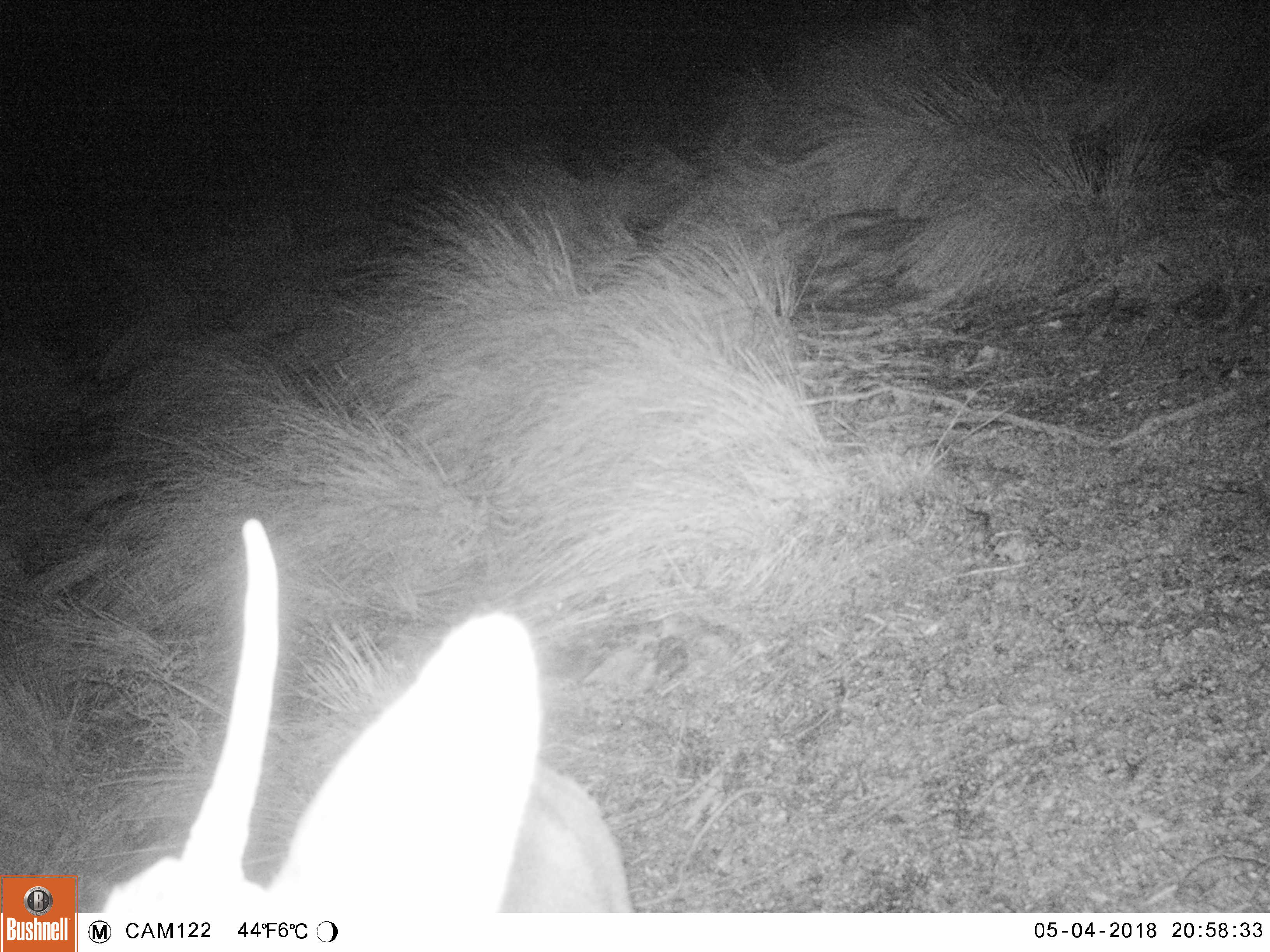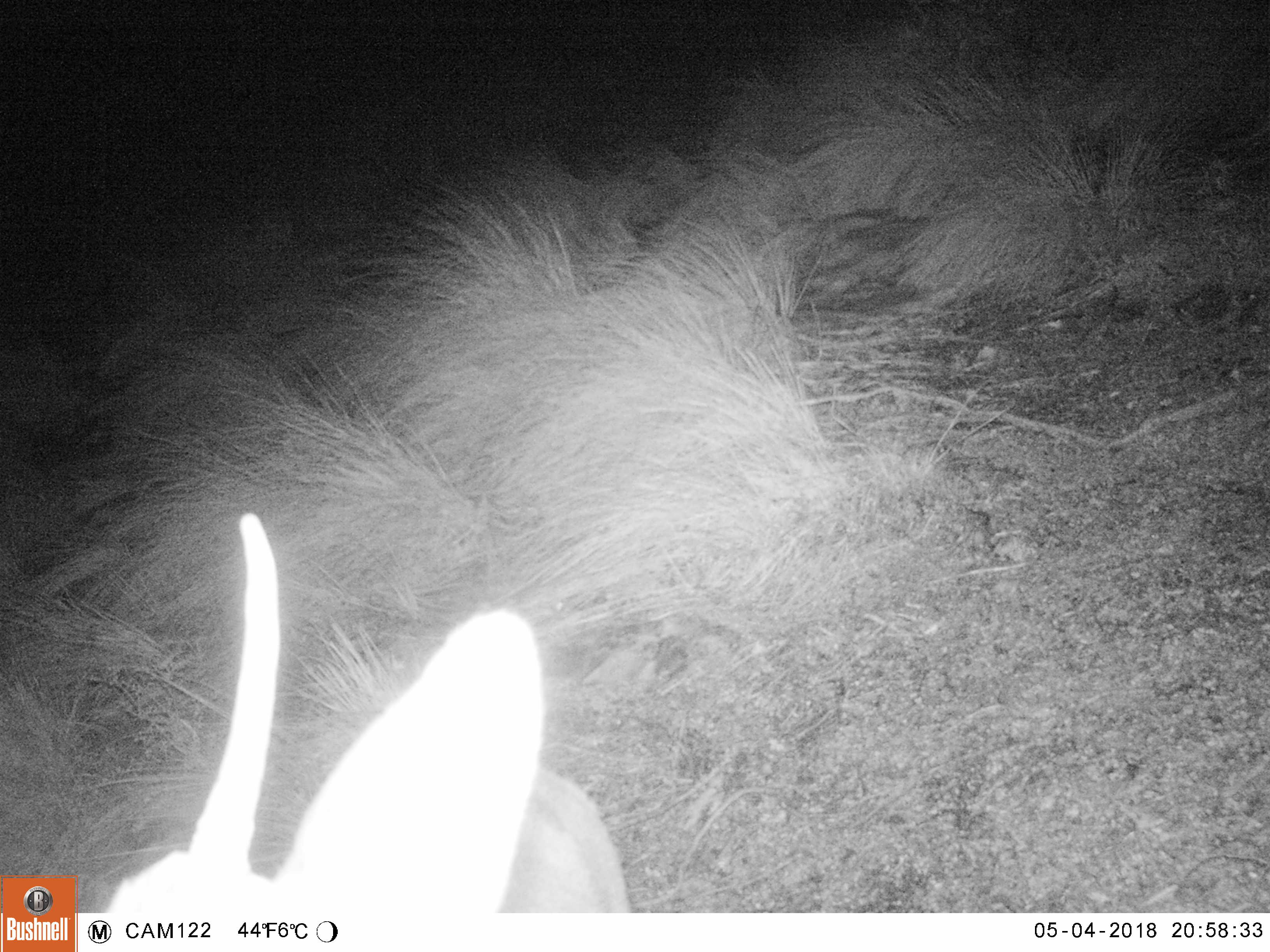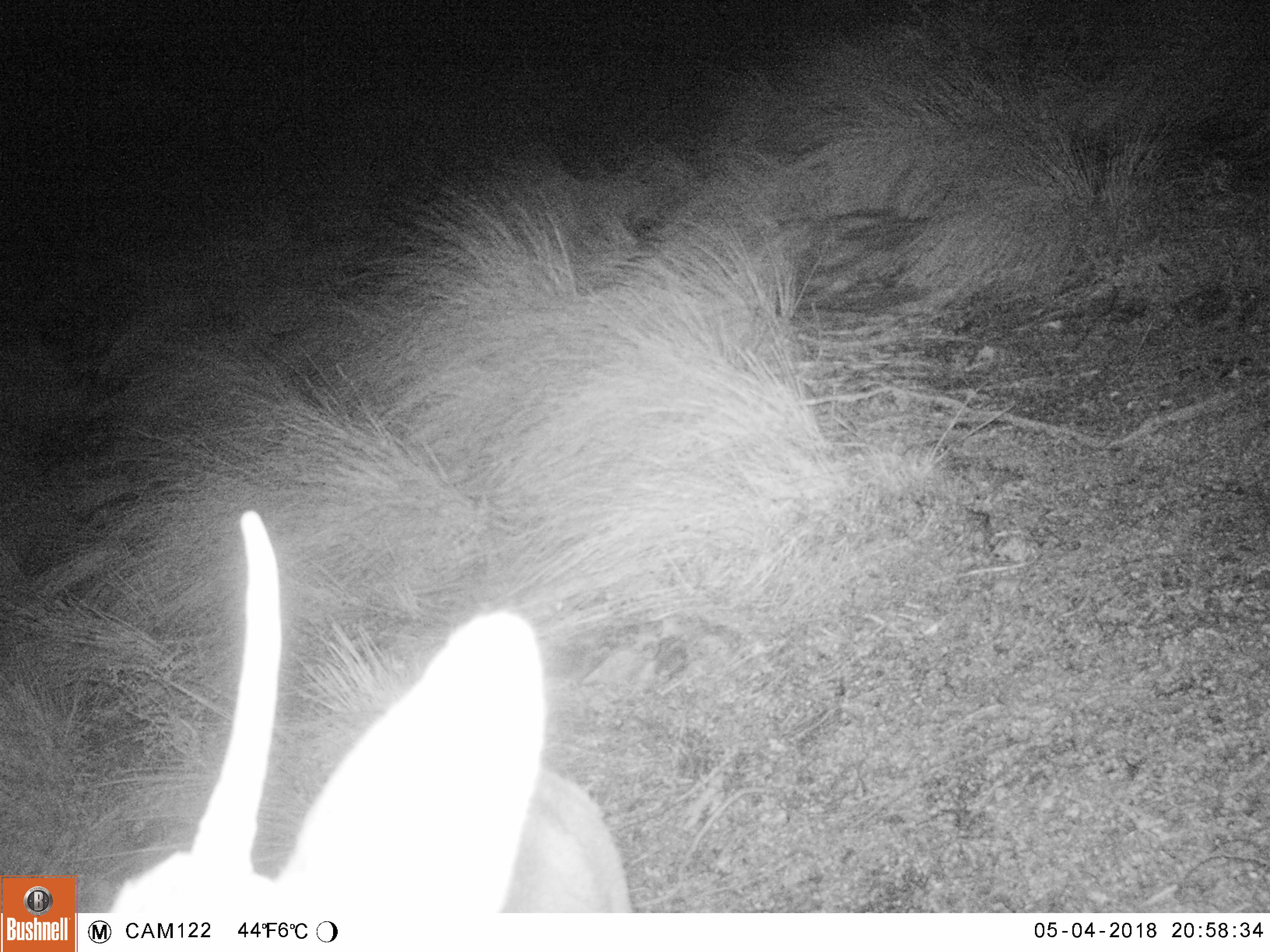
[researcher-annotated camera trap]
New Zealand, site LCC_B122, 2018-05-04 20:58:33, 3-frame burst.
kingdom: Animalia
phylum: Chordata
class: Mammalia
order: Artiodactyla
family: Cervidae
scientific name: Cervidae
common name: deer